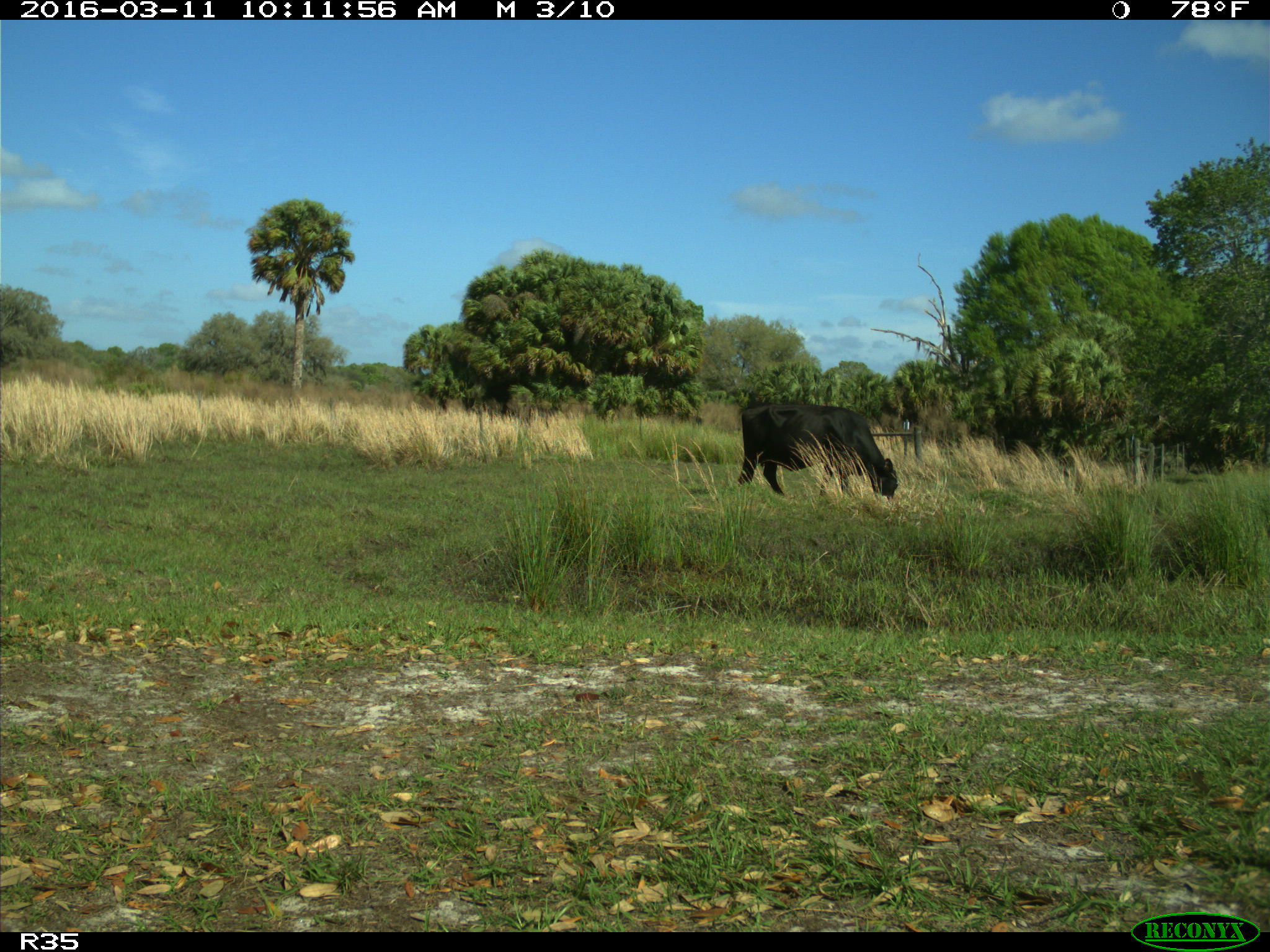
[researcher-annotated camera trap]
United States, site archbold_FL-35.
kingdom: Animalia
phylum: Chordata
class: Mammalia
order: Artiodactyla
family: Bovidae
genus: Bos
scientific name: Bos taurus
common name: domestic cow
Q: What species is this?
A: Bos taurus (domestic cow).